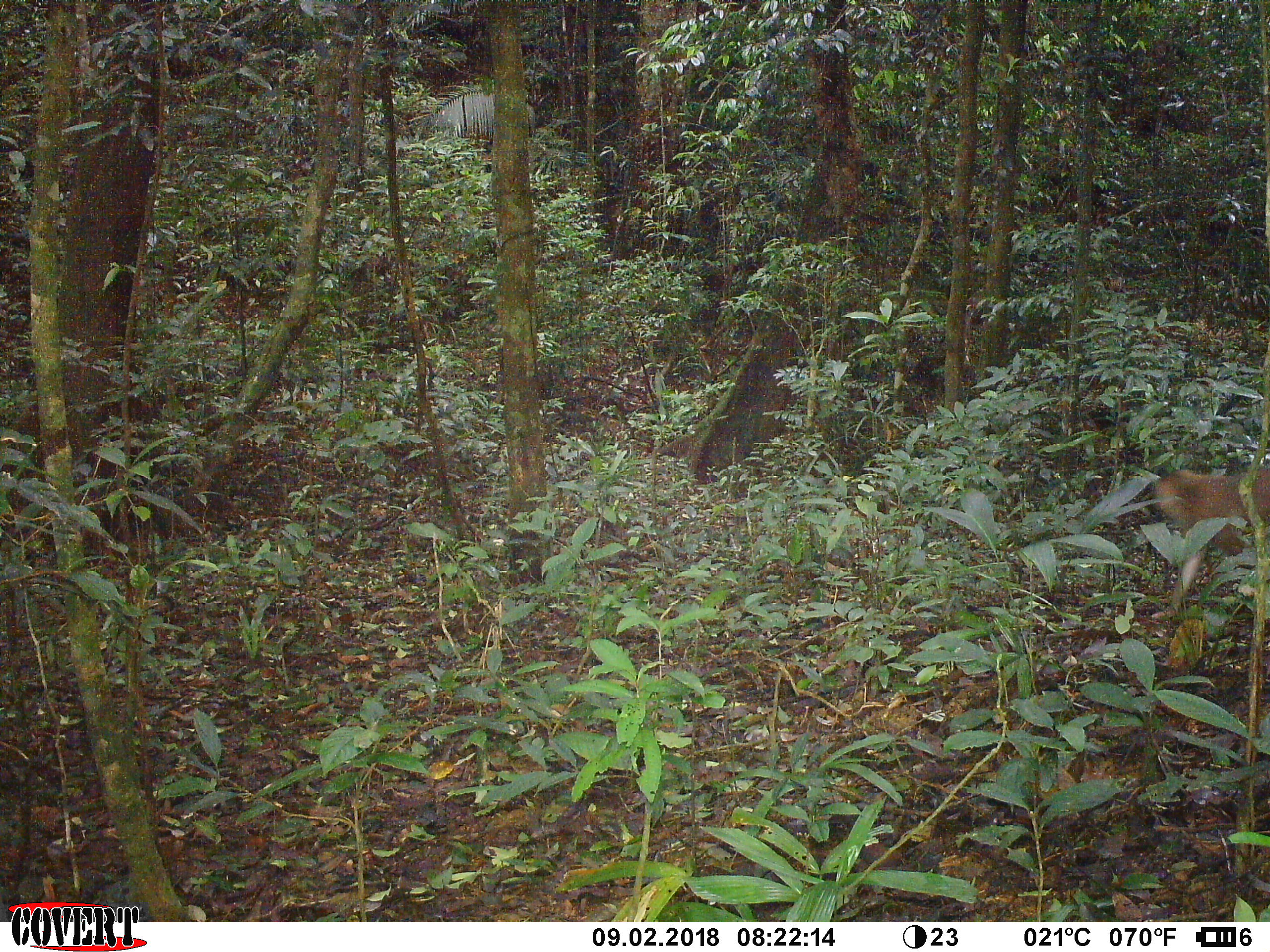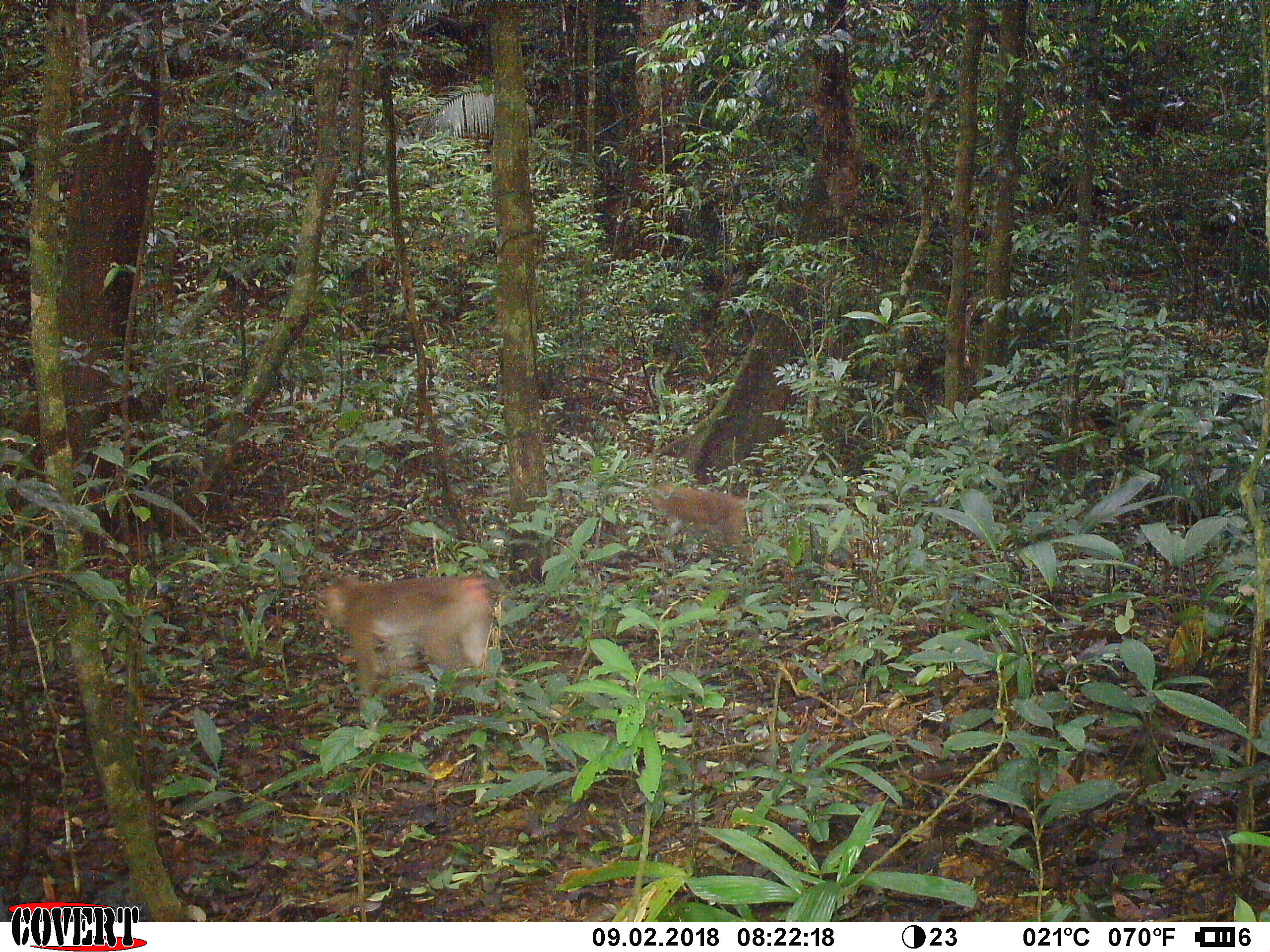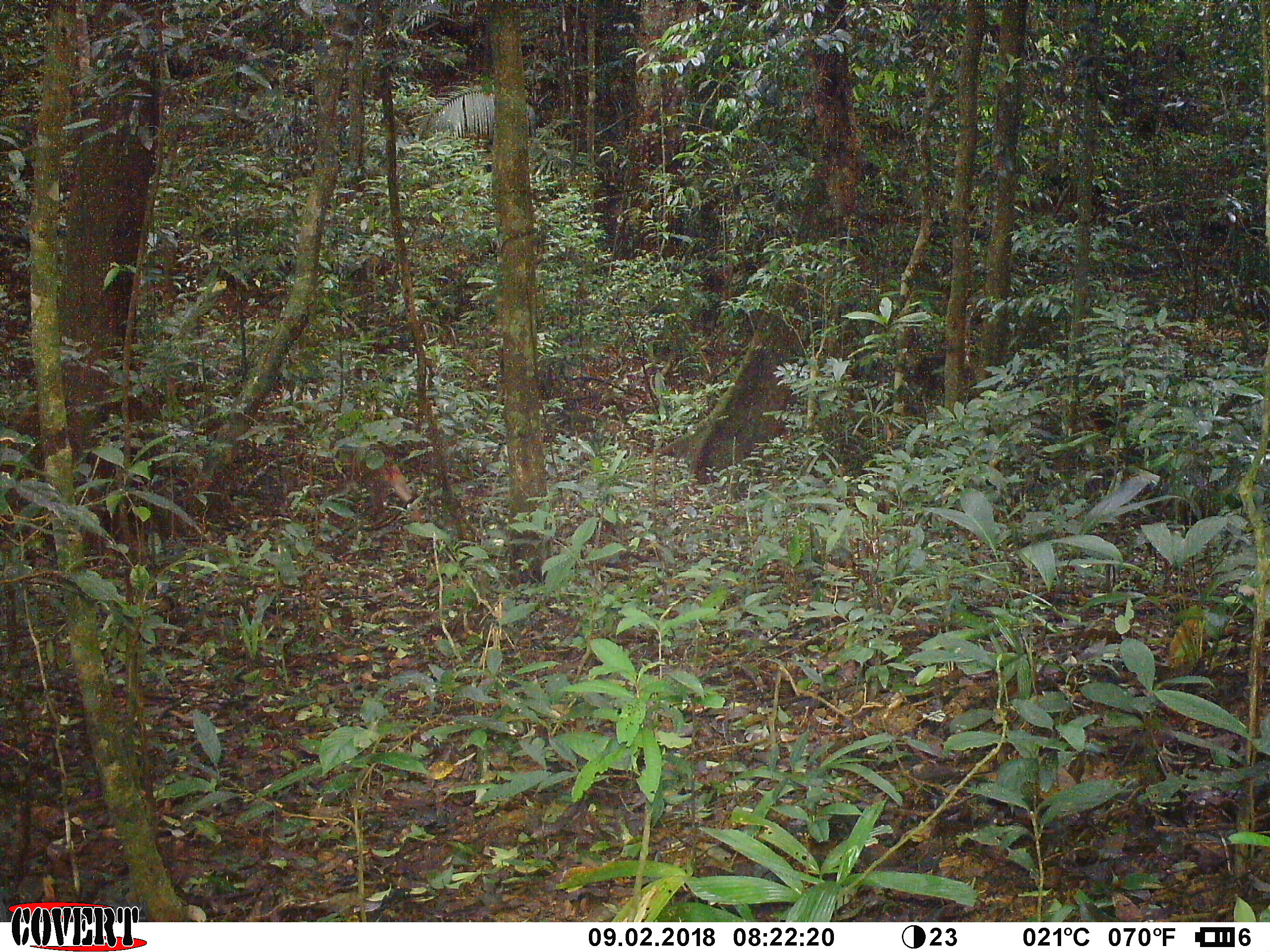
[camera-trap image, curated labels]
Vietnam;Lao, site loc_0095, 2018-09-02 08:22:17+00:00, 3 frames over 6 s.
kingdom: Animalia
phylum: Chordata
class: Mammalia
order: Primates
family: Cercopithecidae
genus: Macaca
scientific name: Macaca nemestrina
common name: pig-tailed macaque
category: pig tailed macaque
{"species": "pig tailed macaque (pig-tailed macaque) (Macaca nemestrina)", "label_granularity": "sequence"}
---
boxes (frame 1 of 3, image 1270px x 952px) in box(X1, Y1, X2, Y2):
pig tailed macaque: box(1151, 466, 1270, 619)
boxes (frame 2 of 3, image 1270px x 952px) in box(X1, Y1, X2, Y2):
pig tailed macaque: box(321, 573, 517, 712); box(648, 482, 756, 557)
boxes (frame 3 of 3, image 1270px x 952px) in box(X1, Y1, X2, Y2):
pig tailed macaque: box(350, 441, 425, 522)